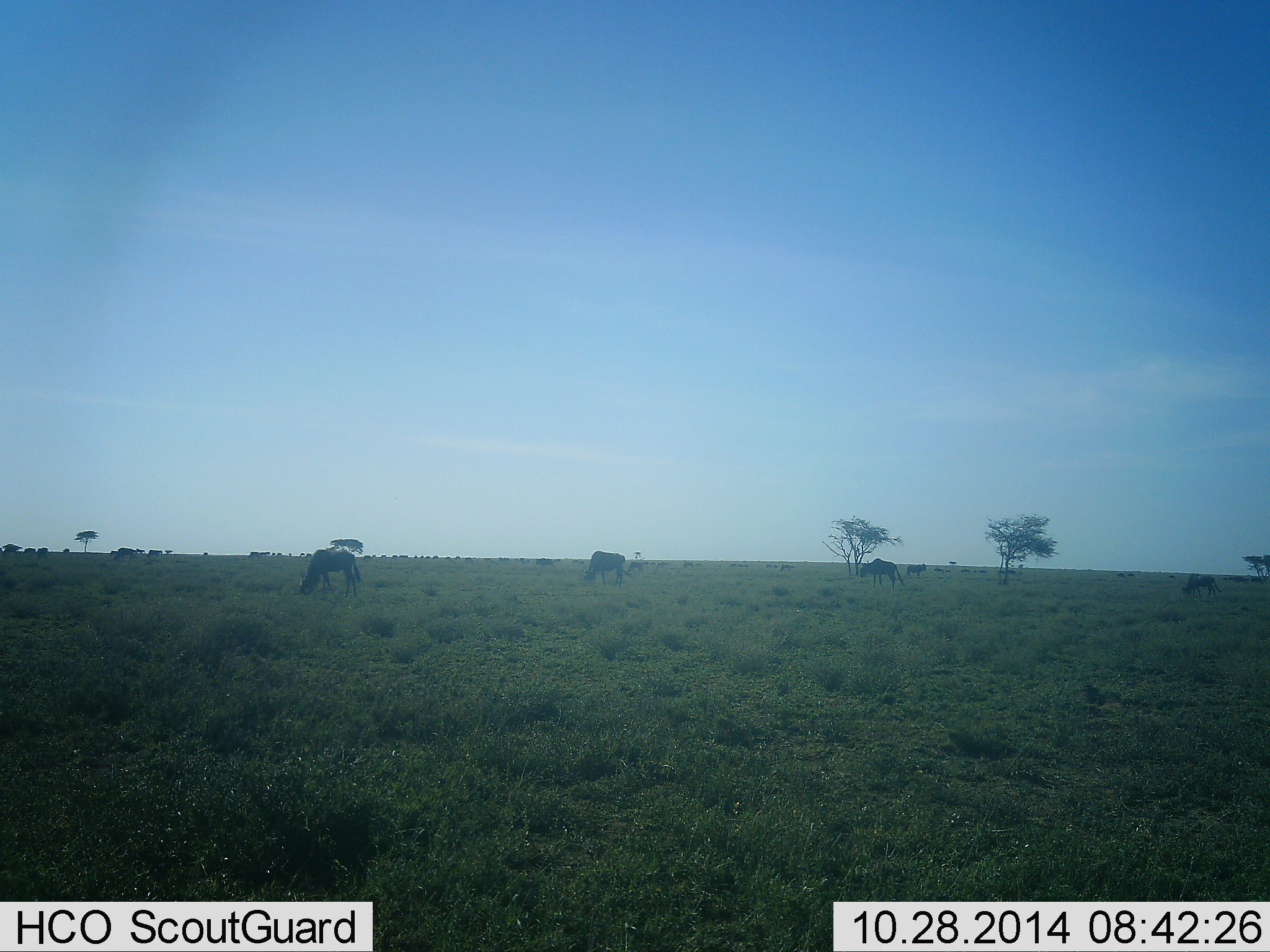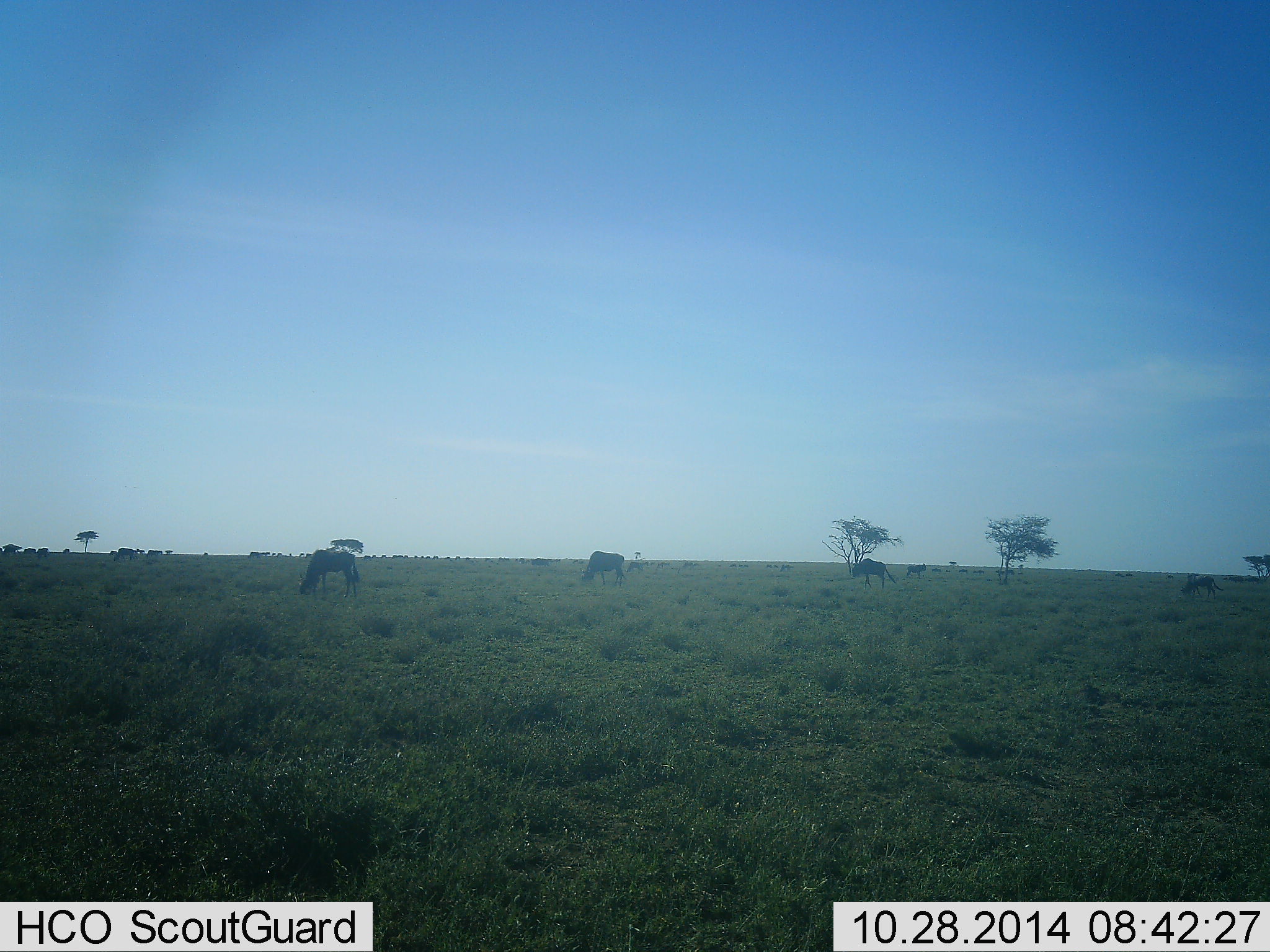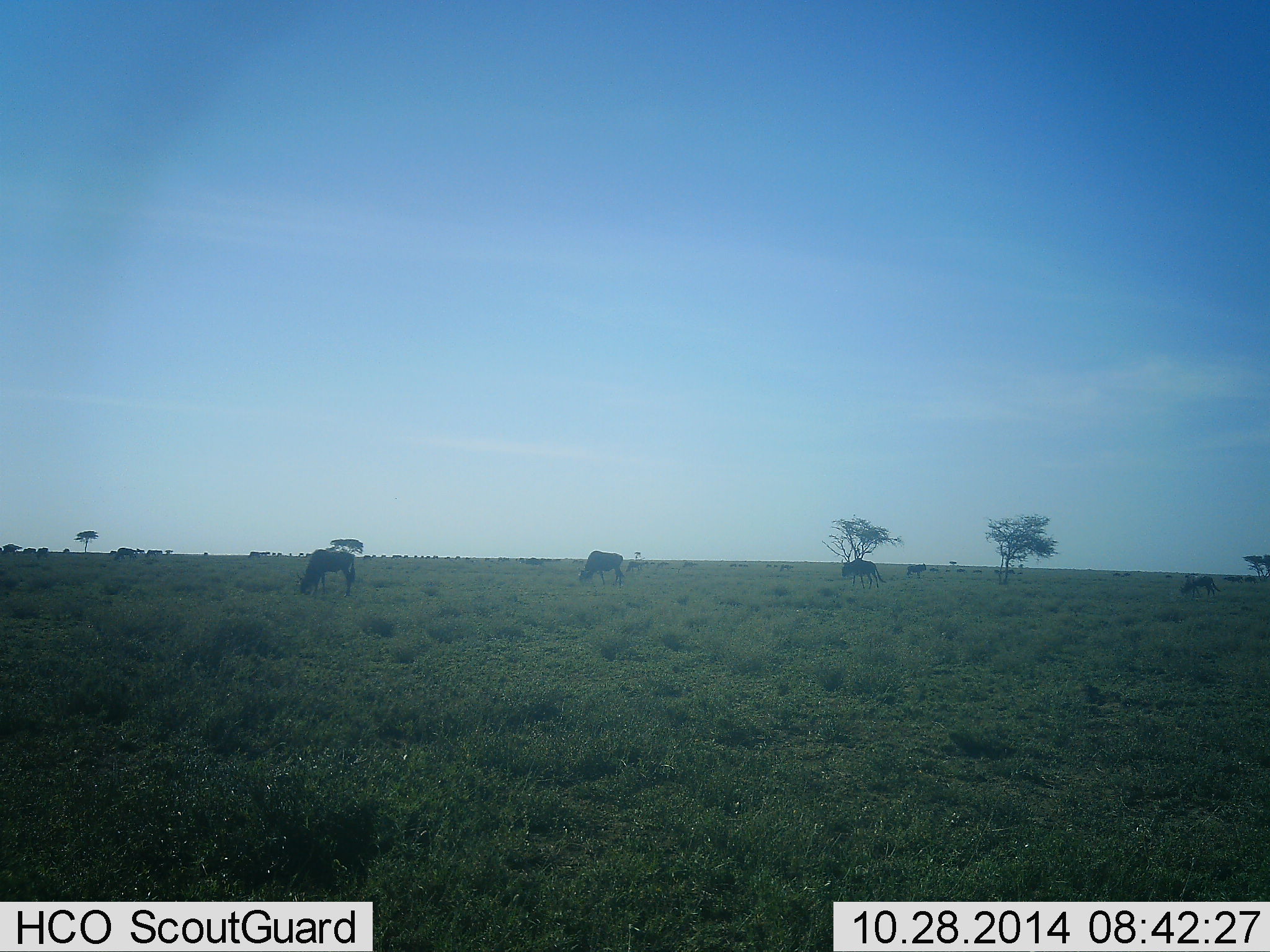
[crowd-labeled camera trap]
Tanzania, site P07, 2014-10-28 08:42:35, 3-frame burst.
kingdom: Animalia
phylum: Chordata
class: Mammalia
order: Artiodactyla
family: Bovidae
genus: Connochaetes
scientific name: Connochaetes taurinus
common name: blue wildebeest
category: wildebeest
Wildebeest (blue wildebeest) (Connochaetes taurinus), count 11-50. Behavior (volunteer vote fractions): standing 10%, resting 0%, moving 30%, interacting 0%. Young present (vote fraction): 0%. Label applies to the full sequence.